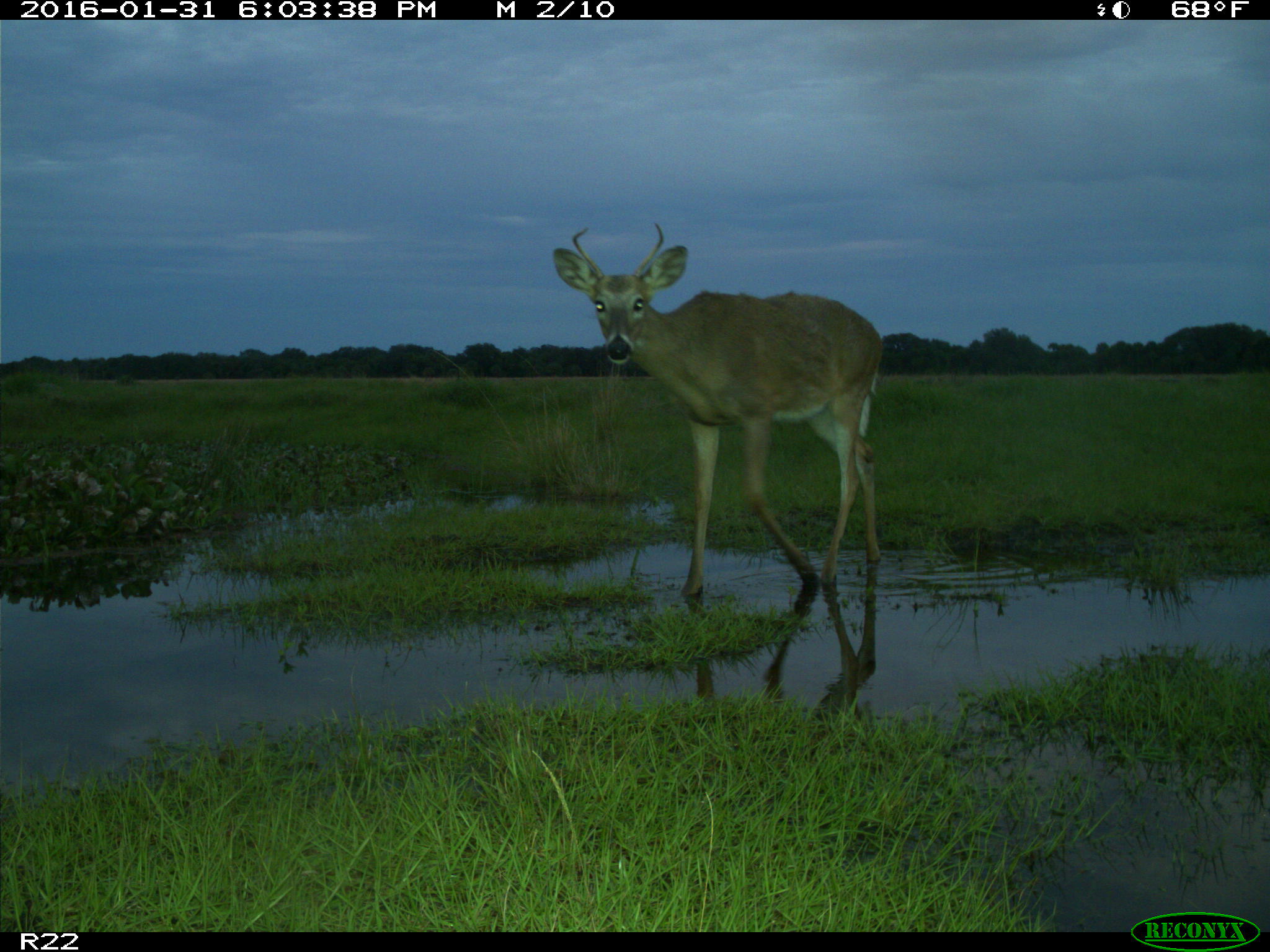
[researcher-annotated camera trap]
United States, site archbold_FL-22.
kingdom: Animalia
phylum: Chordata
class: Mammalia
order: Artiodactyla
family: Cervidae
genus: Odocoileus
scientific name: Odocoileus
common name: deer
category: unidentified deer